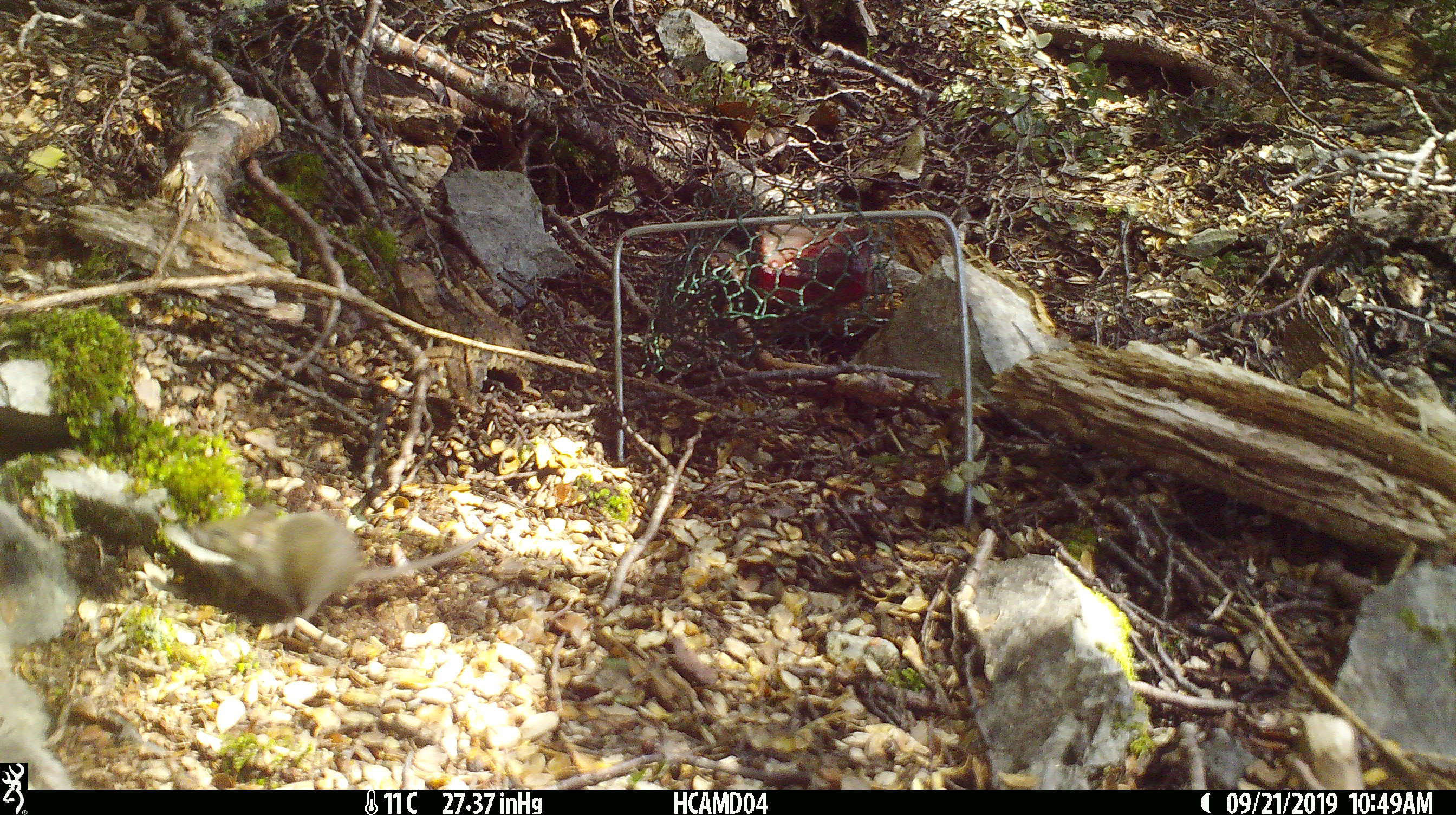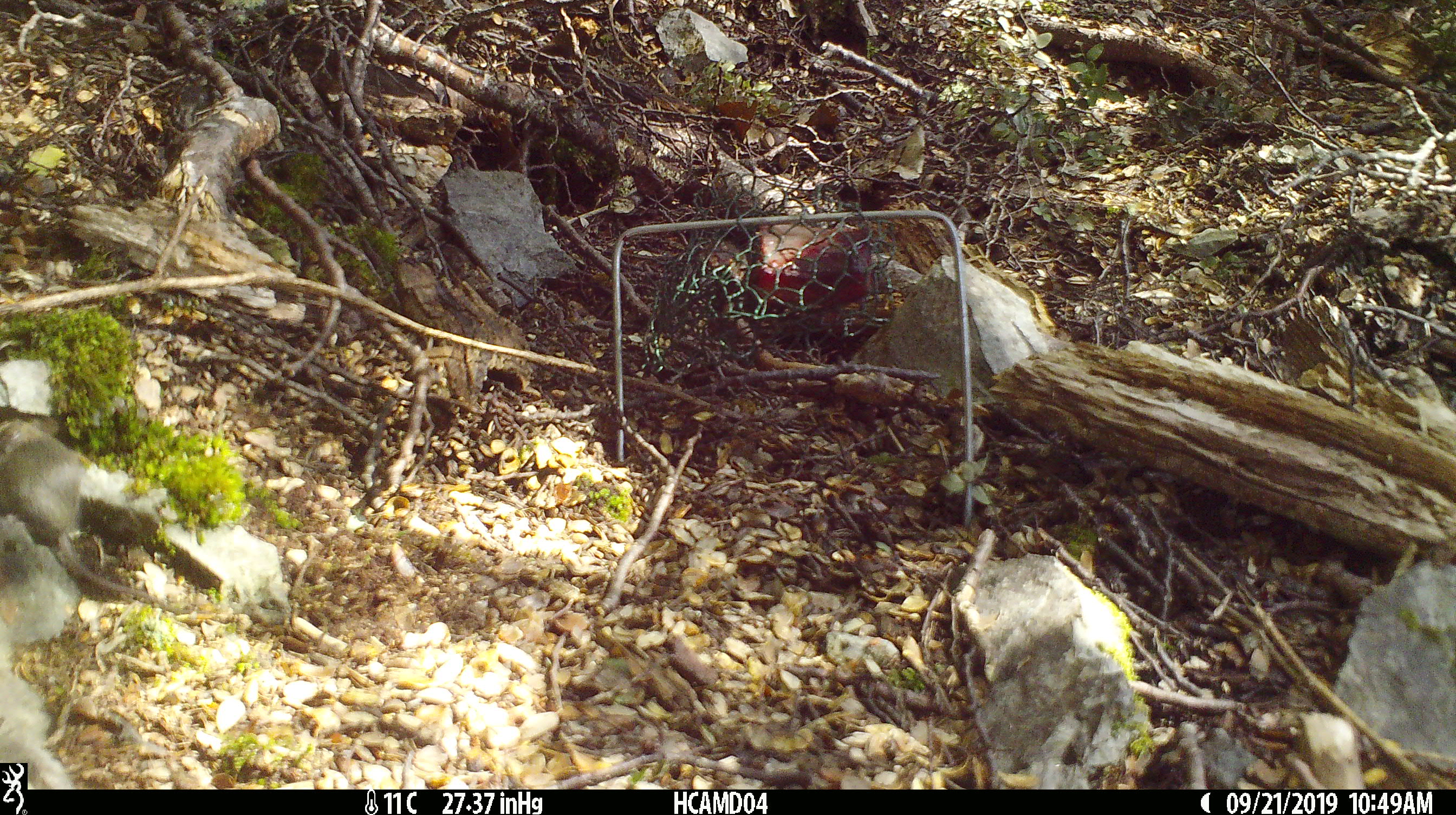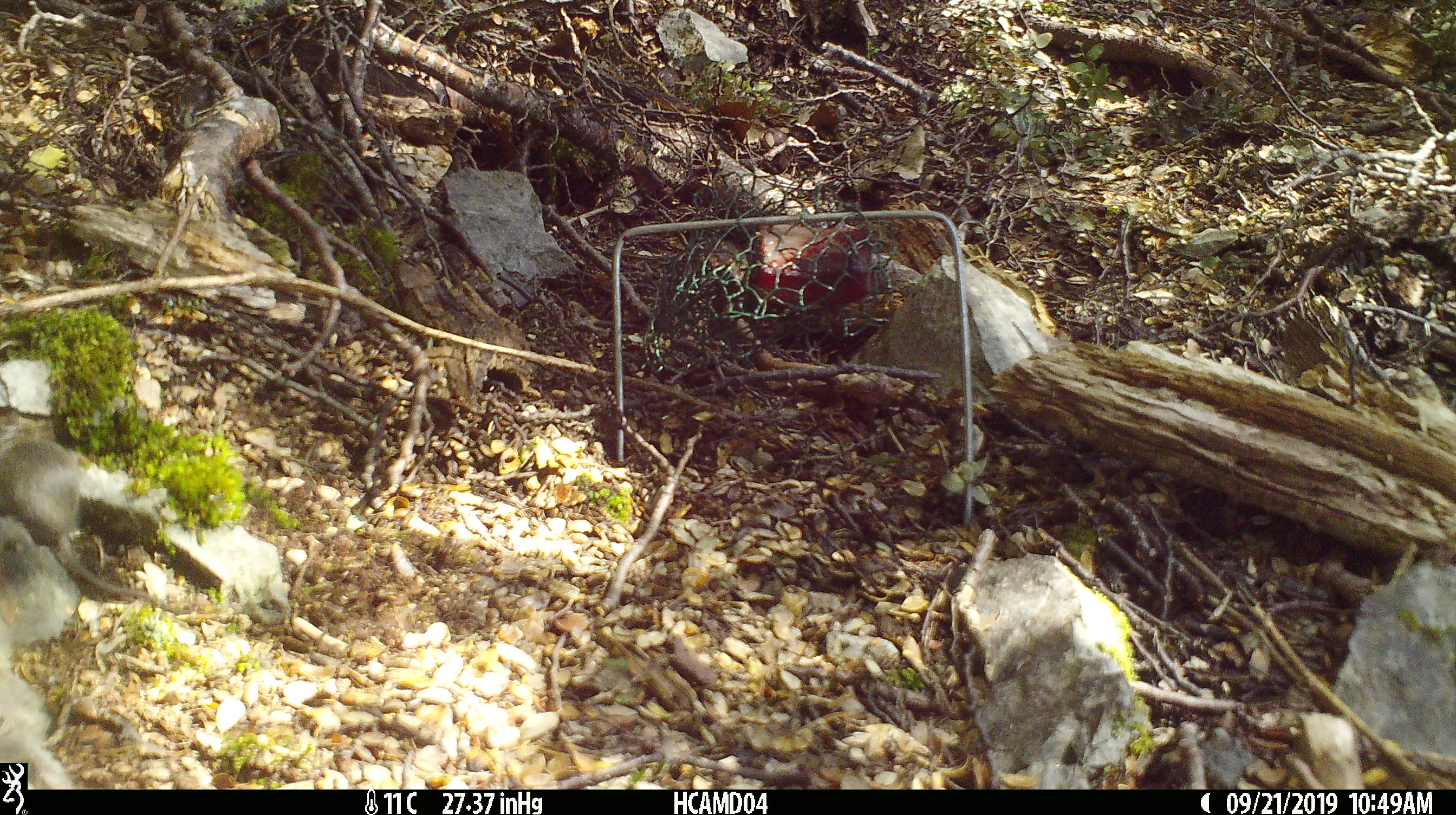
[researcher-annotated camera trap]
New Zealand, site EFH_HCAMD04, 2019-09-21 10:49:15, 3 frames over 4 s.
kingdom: Animalia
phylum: Chordata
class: Mammalia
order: Rodentia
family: Muridae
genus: Mus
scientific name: Mus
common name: mouse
Mouse (Mus).